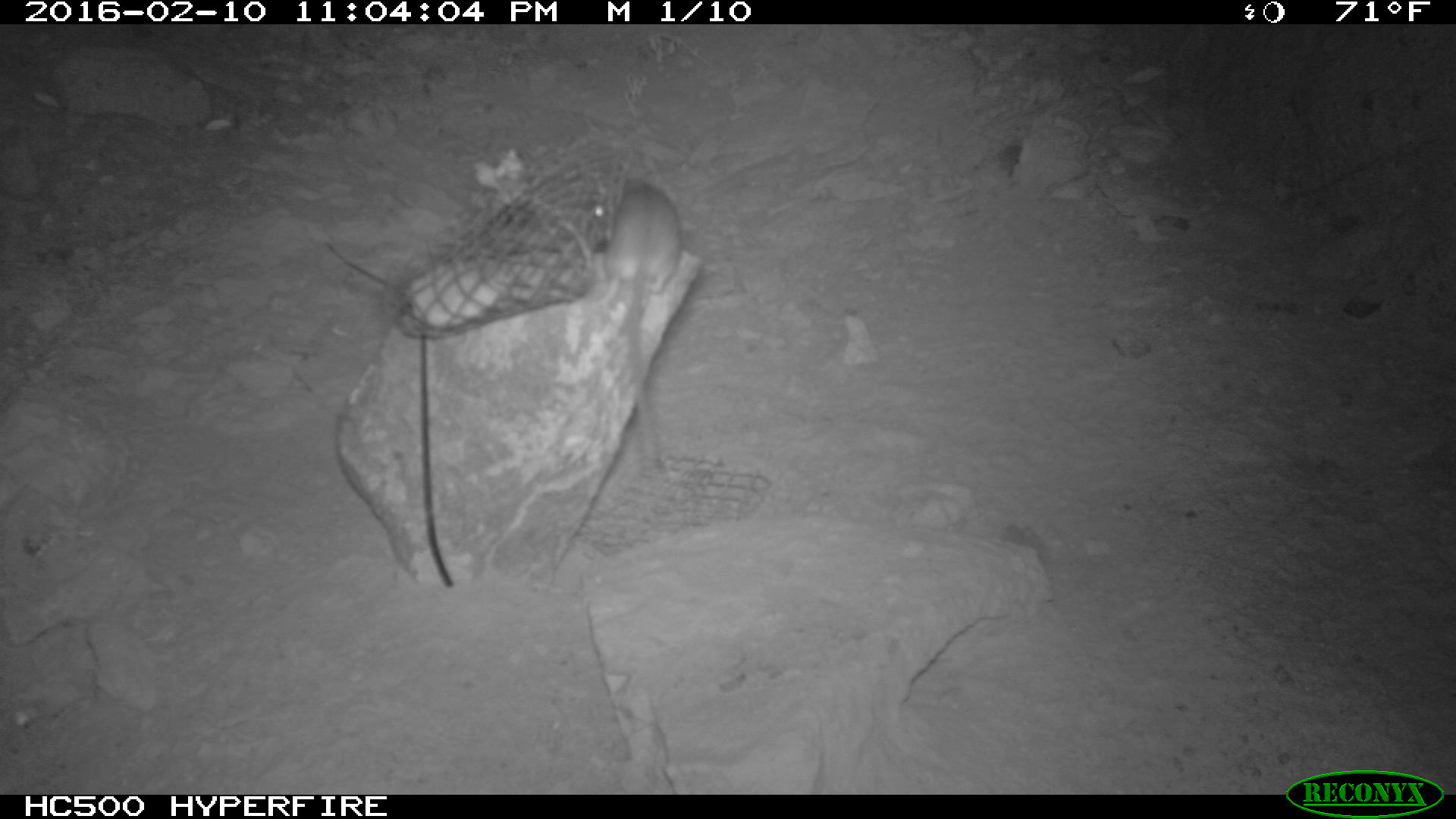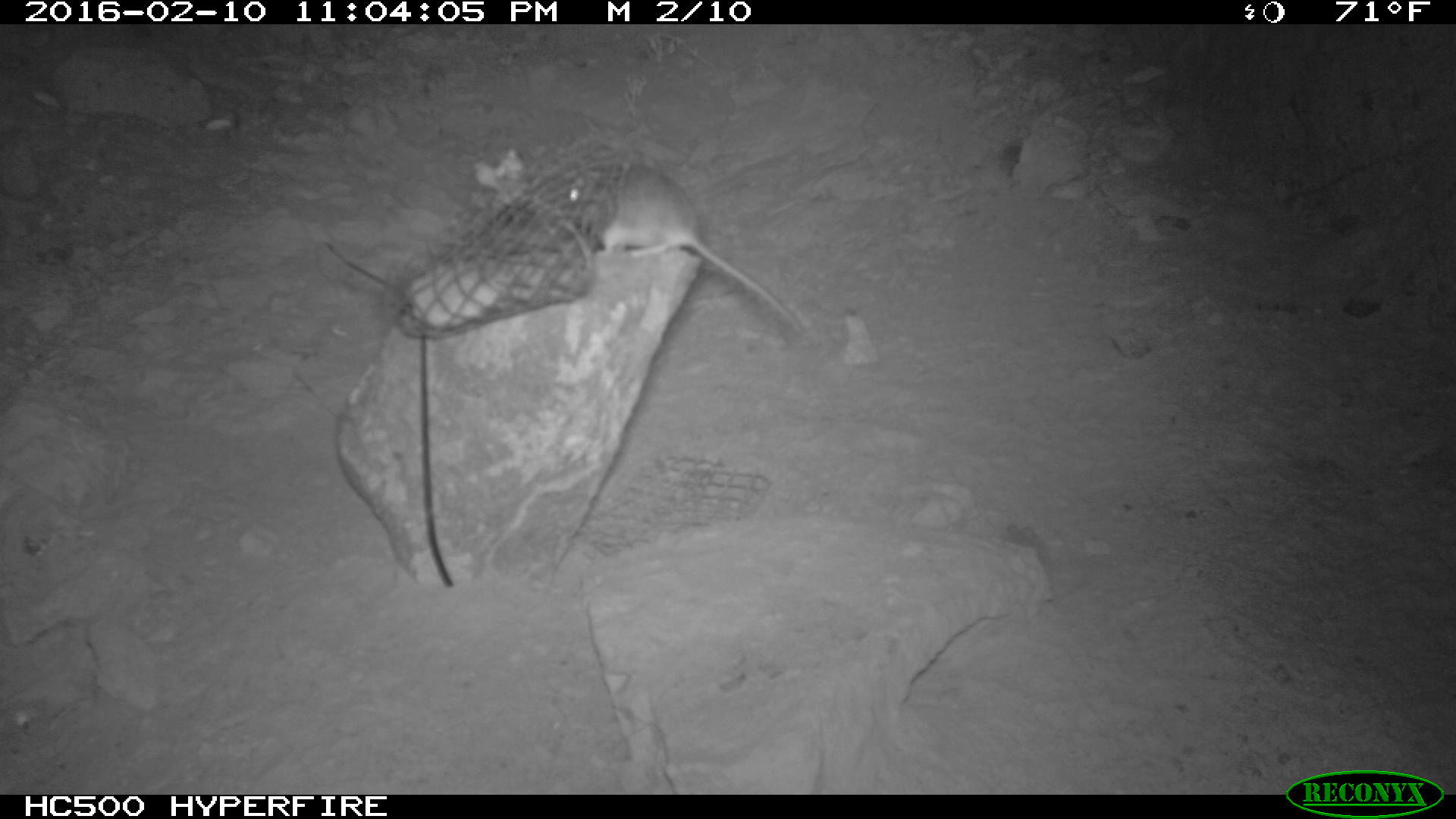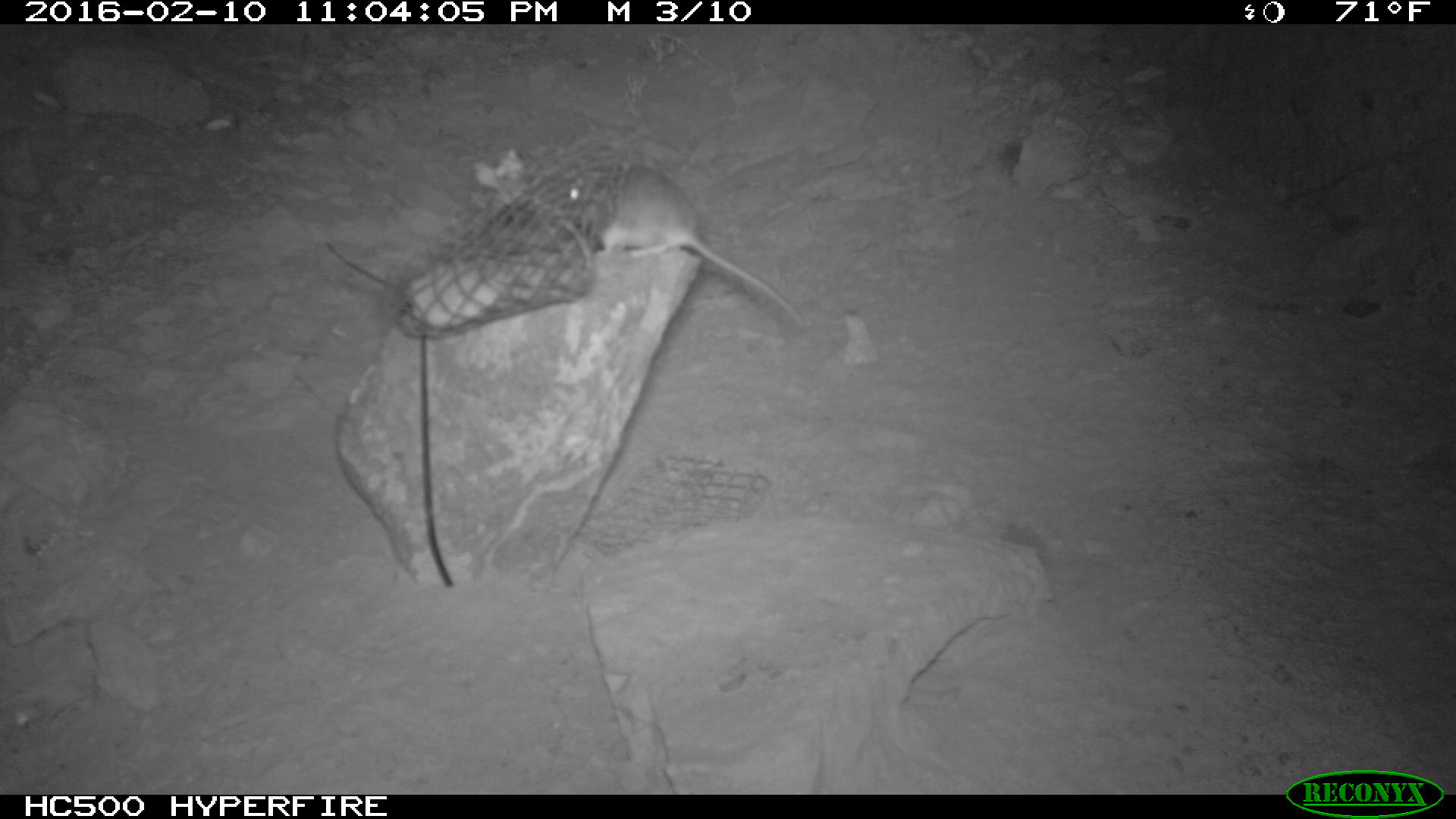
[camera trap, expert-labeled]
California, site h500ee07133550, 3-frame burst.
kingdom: Animalia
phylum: Chordata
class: Mammalia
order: Rodentia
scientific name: Rodentia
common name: rodent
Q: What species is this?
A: Rodent (Rodentia).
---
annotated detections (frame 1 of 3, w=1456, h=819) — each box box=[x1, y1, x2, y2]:
rodent: box=[590, 177, 681, 477]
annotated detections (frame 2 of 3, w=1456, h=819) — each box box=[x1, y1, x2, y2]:
rodent: box=[563, 158, 800, 330]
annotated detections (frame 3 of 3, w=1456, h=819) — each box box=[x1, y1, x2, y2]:
rodent: box=[568, 158, 797, 322]